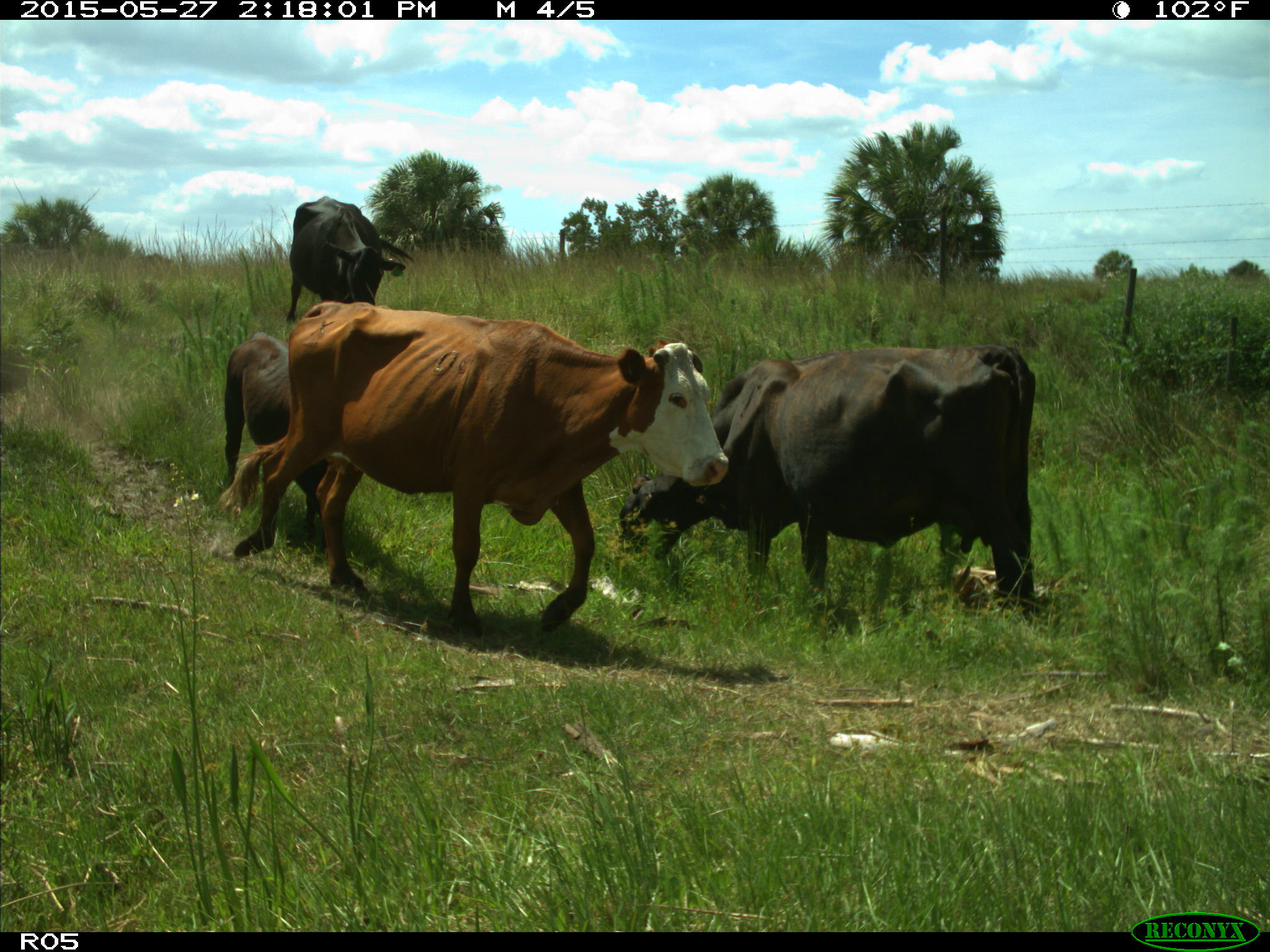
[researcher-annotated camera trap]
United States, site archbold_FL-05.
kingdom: Animalia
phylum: Chordata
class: Mammalia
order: Artiodactyla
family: Bovidae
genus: Bos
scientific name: Bos taurus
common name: domestic cow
Bos taurus (domestic cow).